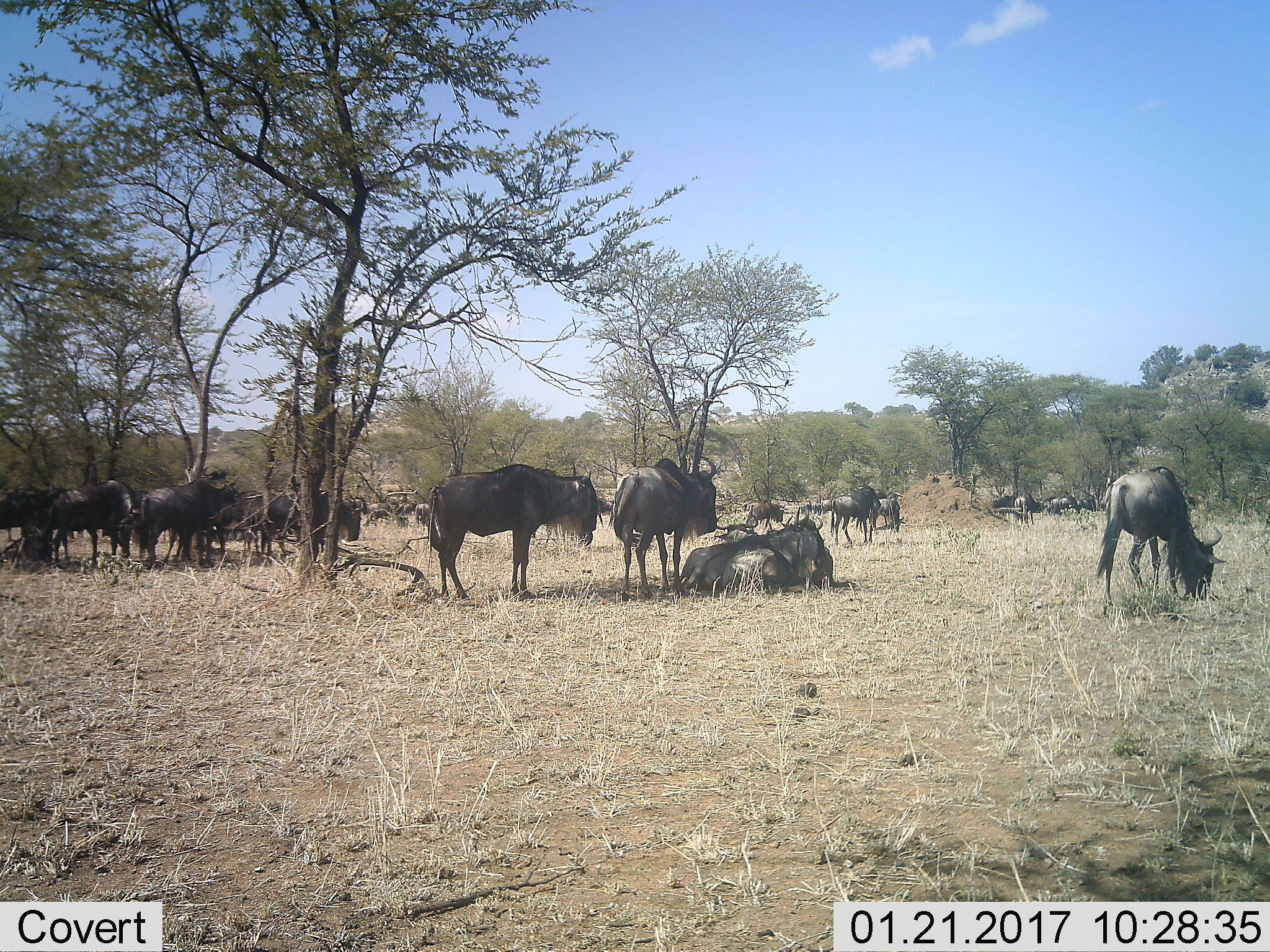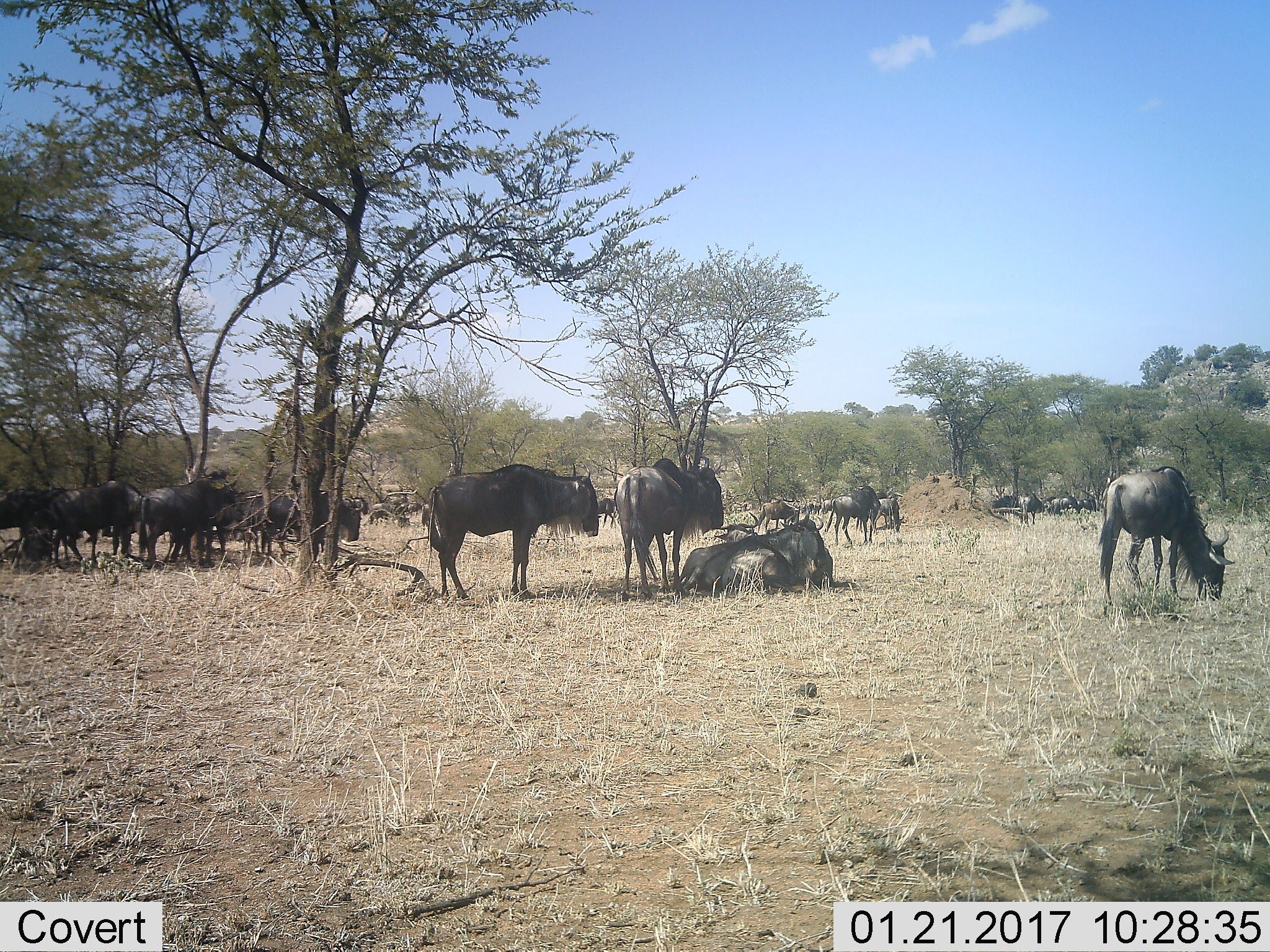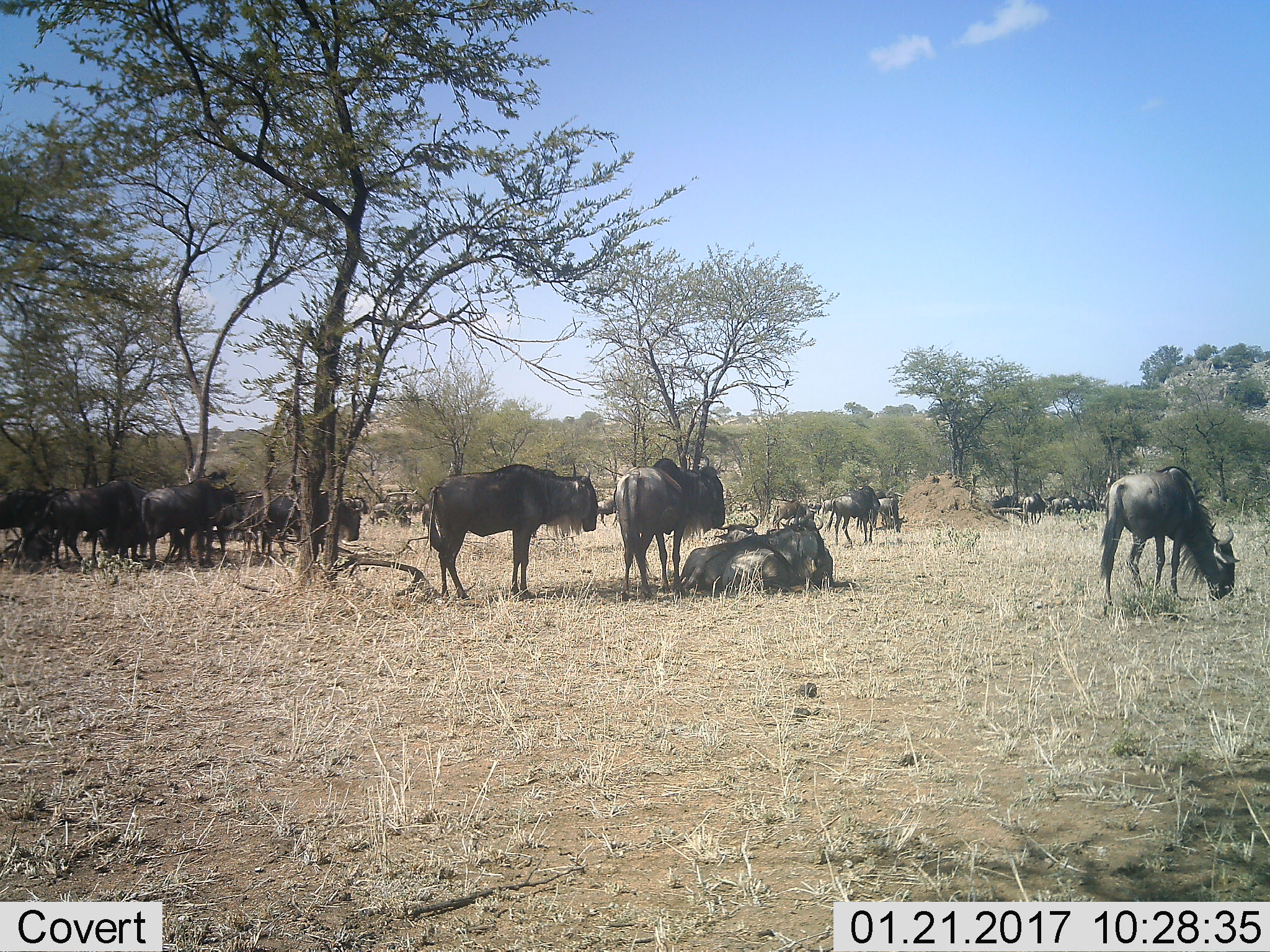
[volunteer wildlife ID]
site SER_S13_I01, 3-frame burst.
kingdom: Animalia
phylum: Chordata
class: Mammalia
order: Artiodactyla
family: Bovidae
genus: Connochaetes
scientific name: Connochaetes taurinus taurinus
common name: blue wildebeest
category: wildebeestblue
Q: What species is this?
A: Wildebeestblue (blue wildebeest) (Connochaetes taurinus taurinus).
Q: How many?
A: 11-50.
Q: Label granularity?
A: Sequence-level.